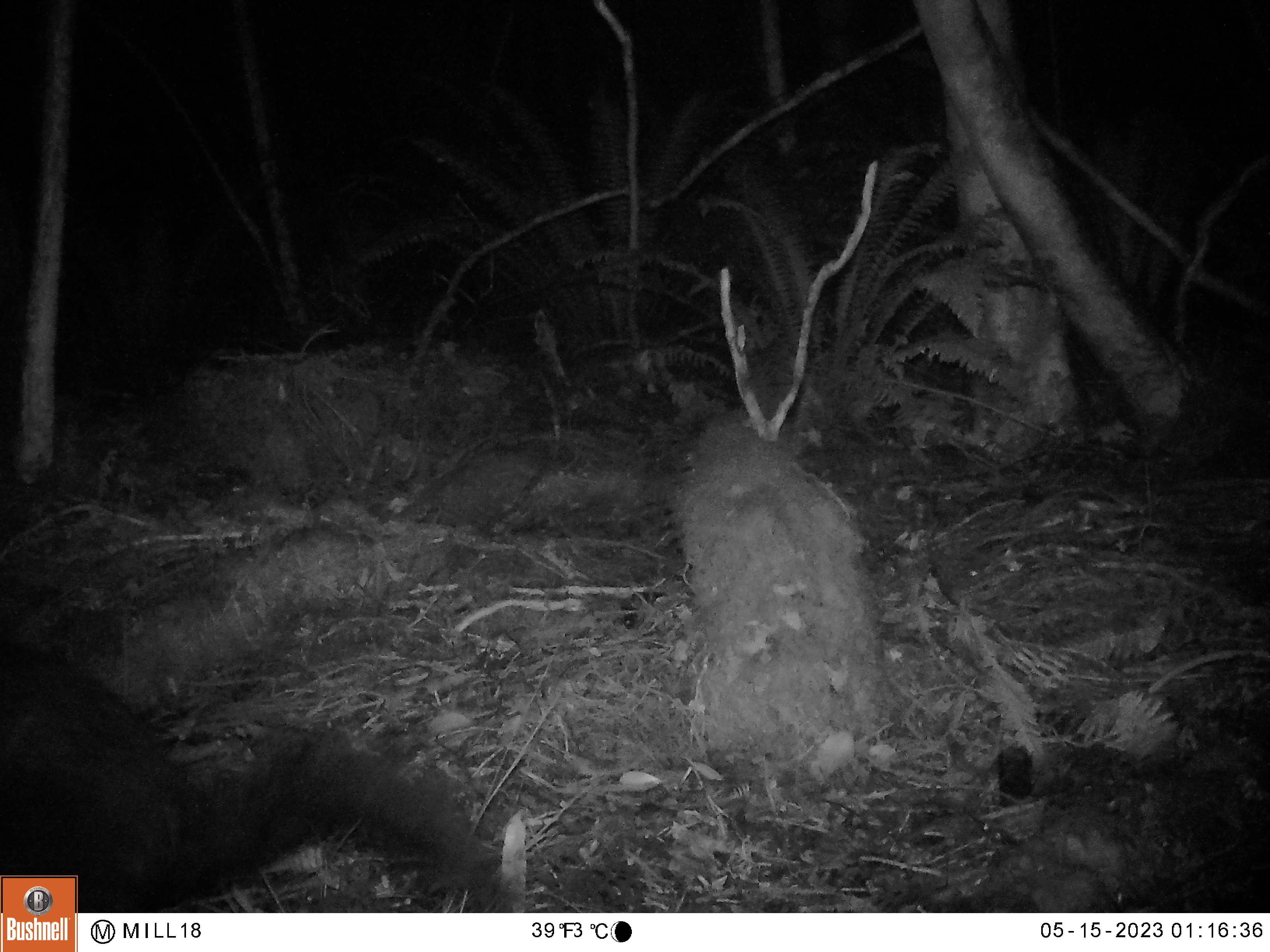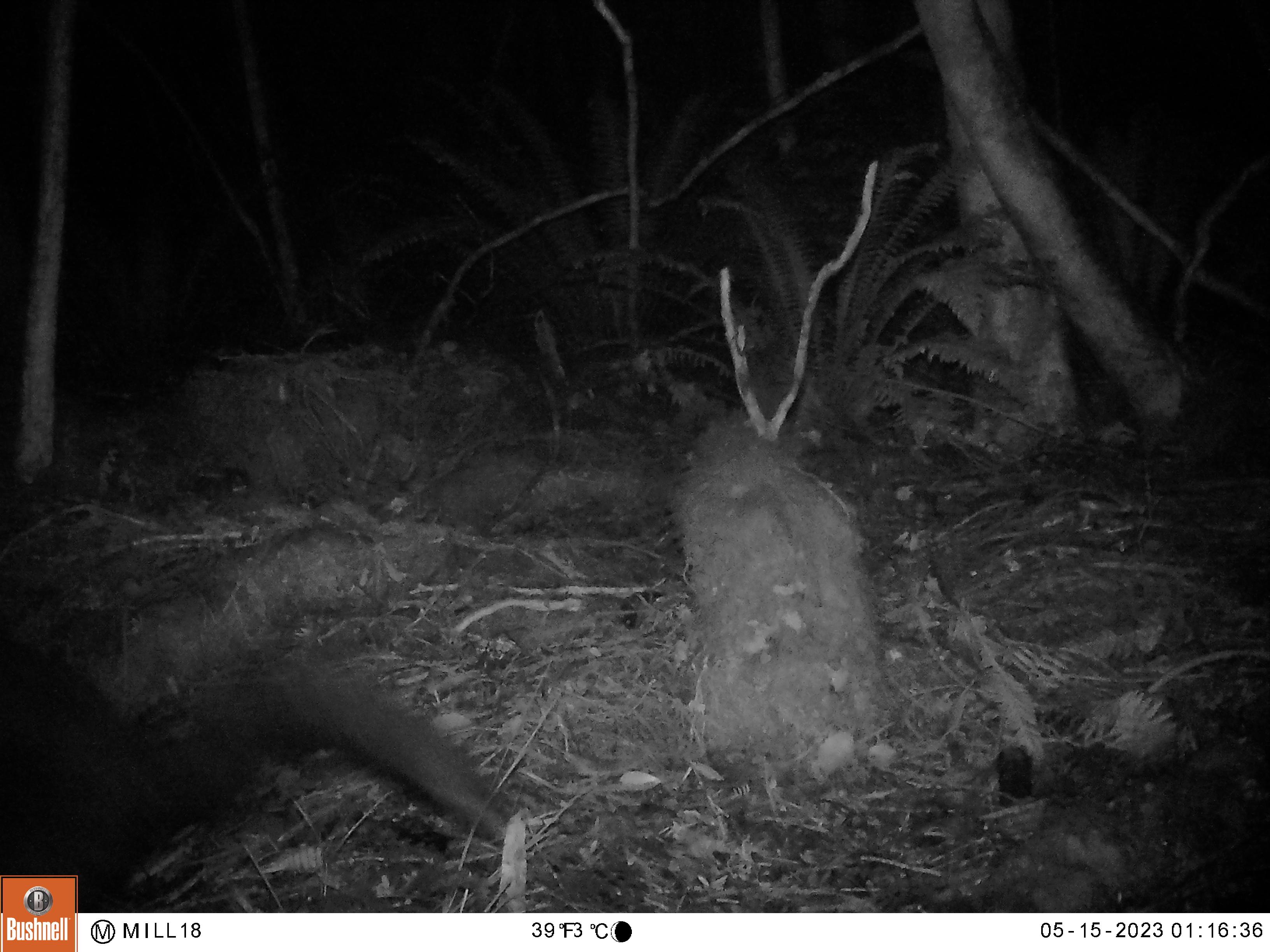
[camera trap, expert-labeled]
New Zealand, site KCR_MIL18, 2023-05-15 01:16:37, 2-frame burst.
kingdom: Animalia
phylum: Chordata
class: Mammalia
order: Diprotodontia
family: Phalangeridae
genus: Trichosurus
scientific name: Trichosurus vulpecula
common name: common brushtail possum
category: possum